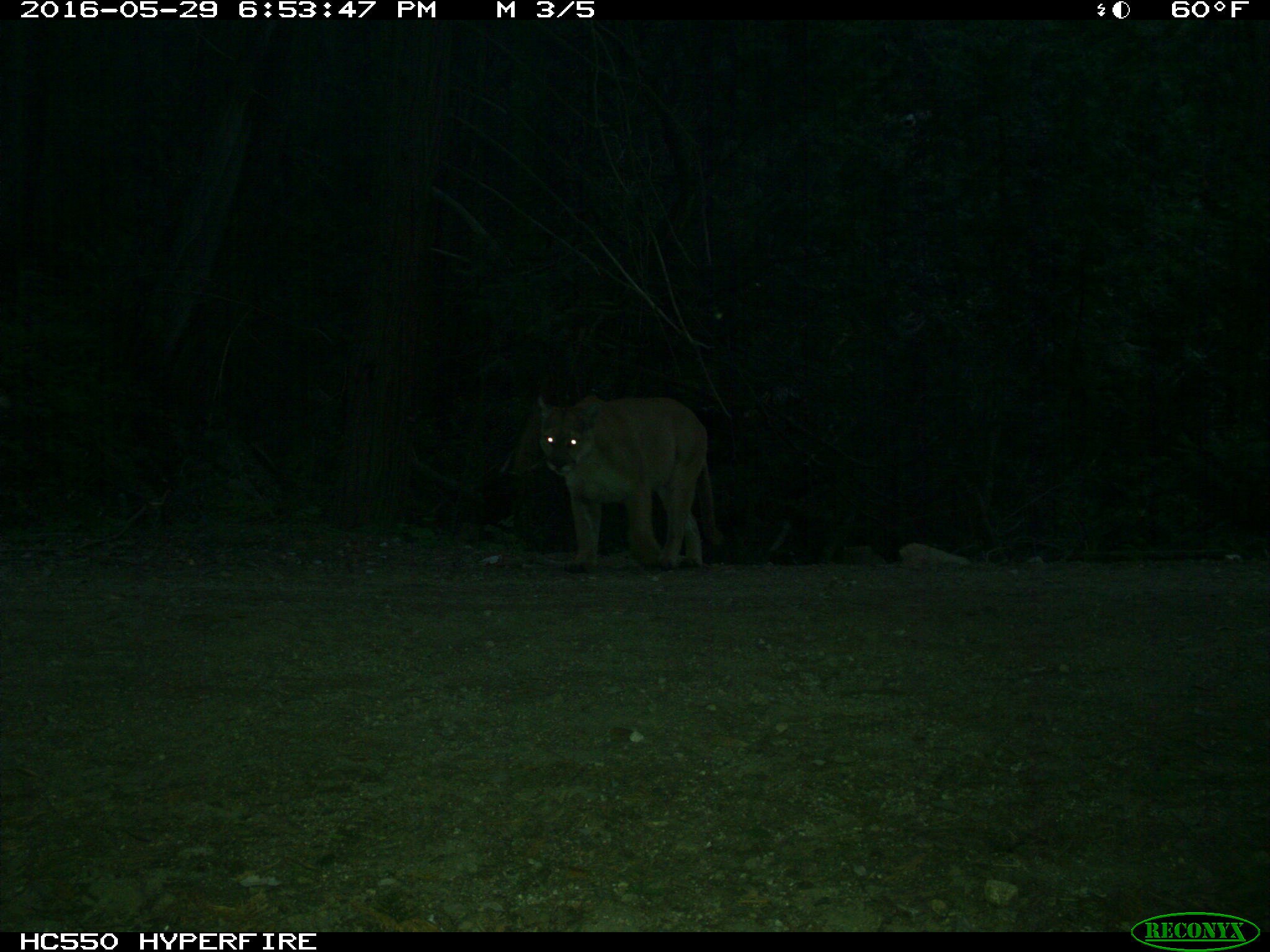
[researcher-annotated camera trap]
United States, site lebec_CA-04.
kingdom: Animalia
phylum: Chordata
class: Mammalia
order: Carnivora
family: Felidae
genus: Puma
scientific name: Puma concolor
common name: mountain lion